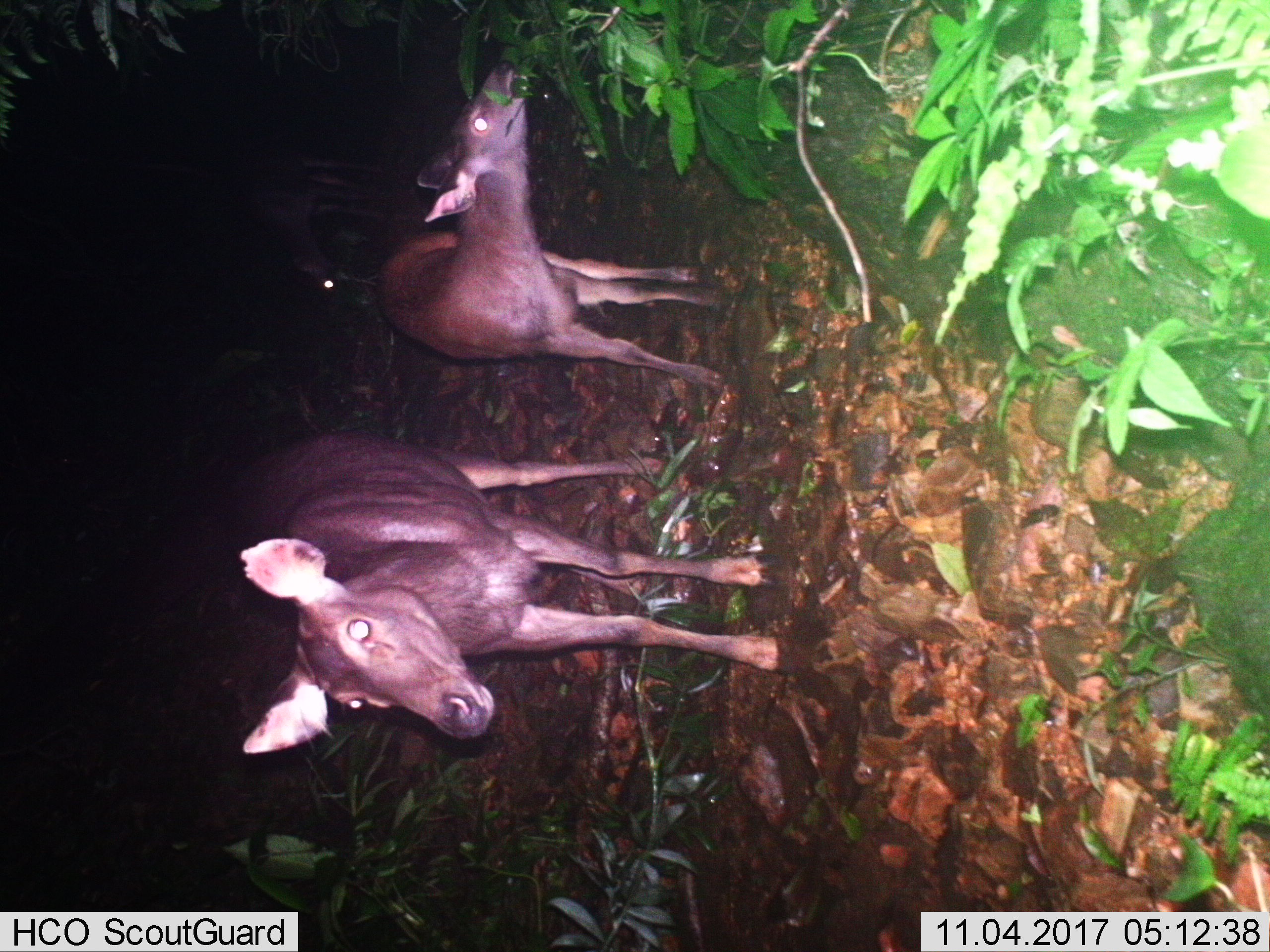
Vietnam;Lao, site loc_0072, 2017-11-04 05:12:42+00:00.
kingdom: Animalia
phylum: Chordata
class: Mammalia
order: Artiodactyla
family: Cervidae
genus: Rusa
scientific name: Rusa unicolor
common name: sambar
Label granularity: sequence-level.